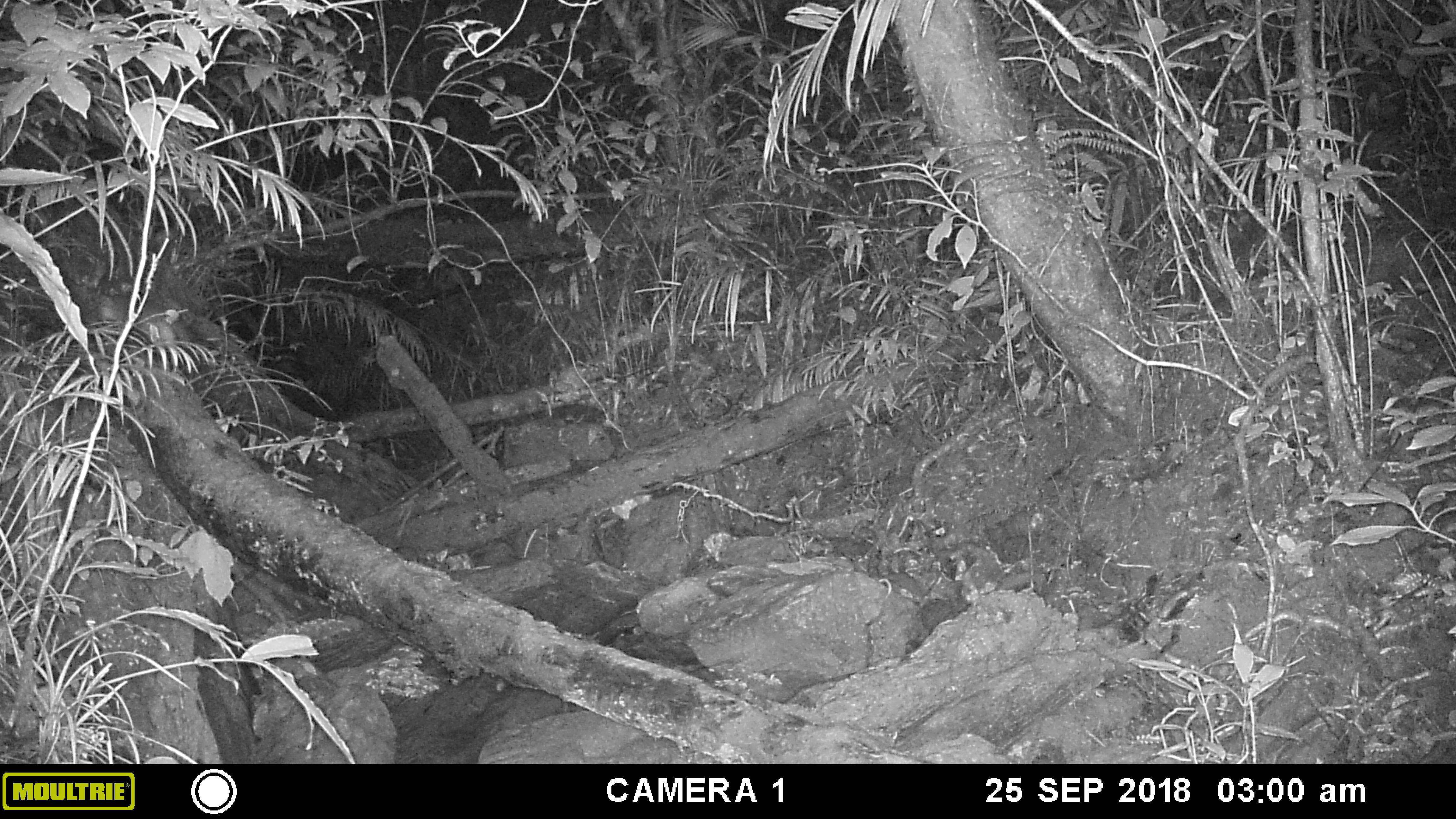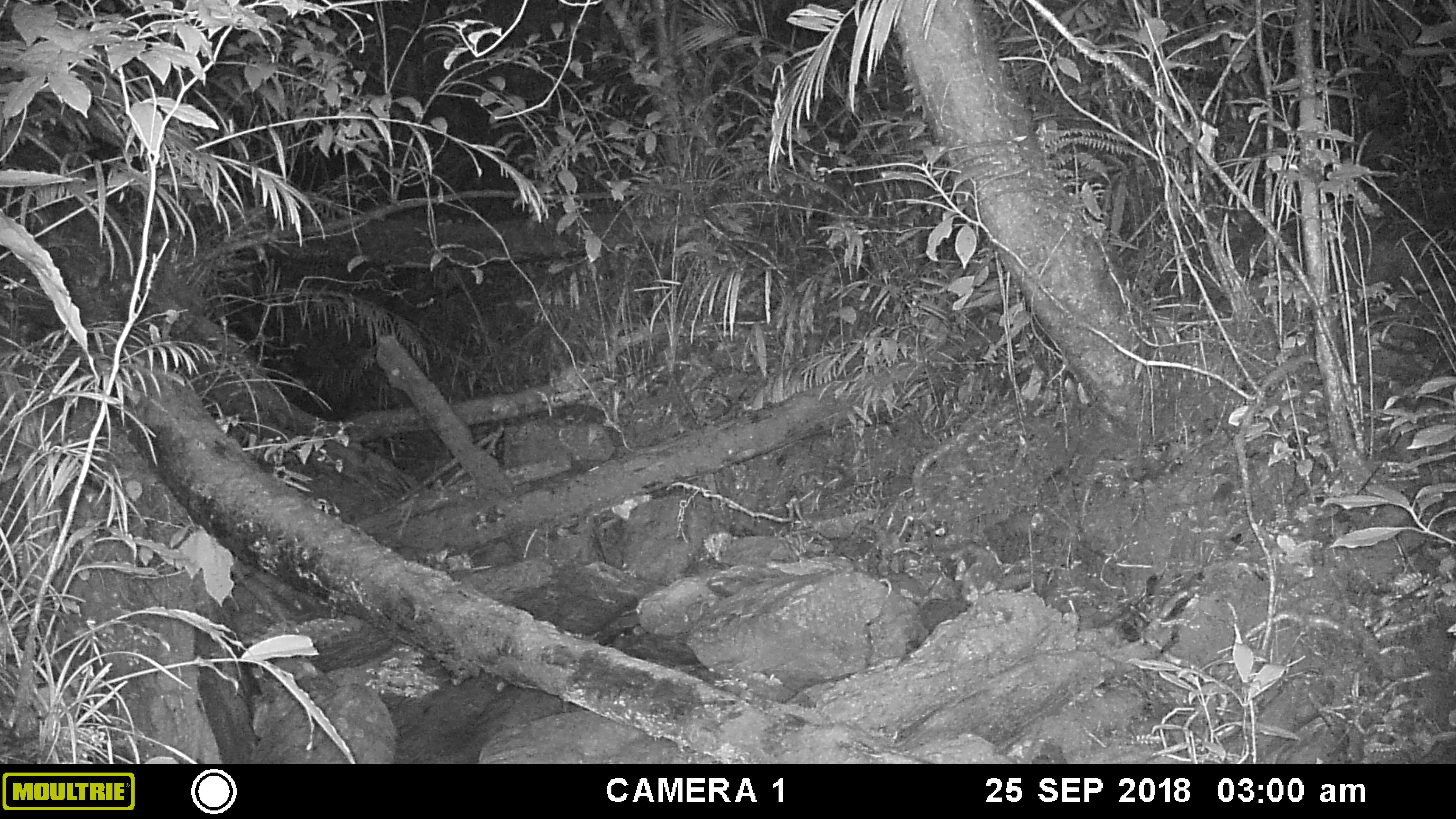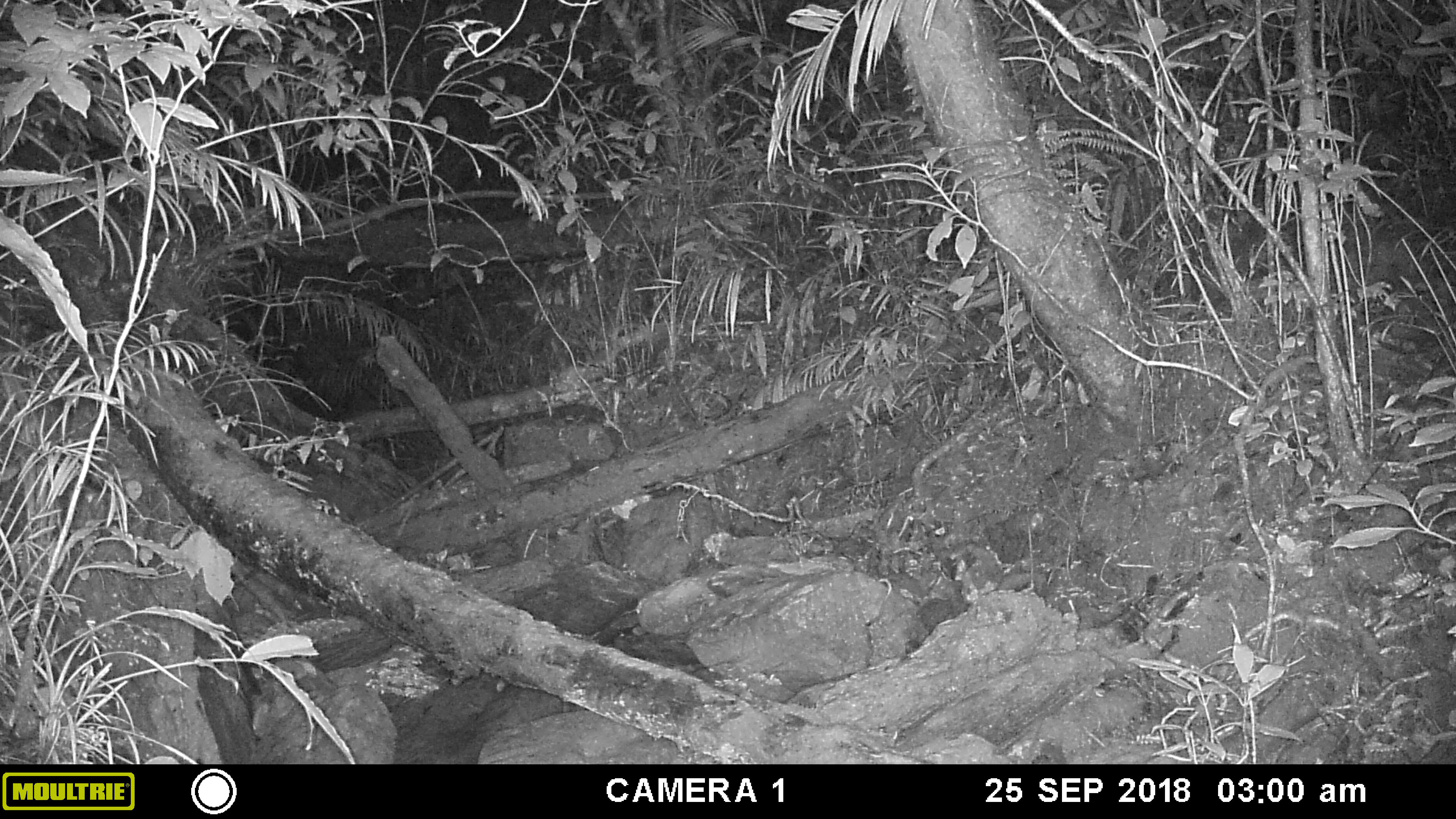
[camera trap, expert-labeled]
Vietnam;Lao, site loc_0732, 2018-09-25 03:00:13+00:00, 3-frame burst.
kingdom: Animalia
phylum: Chordata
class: Mammalia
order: Carnivora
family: Mustelidae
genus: Melogale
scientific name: Melogale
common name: ferret badger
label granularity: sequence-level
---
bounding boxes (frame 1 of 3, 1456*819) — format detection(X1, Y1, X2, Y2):
ferret badger: detection(96, 293, 200, 348)